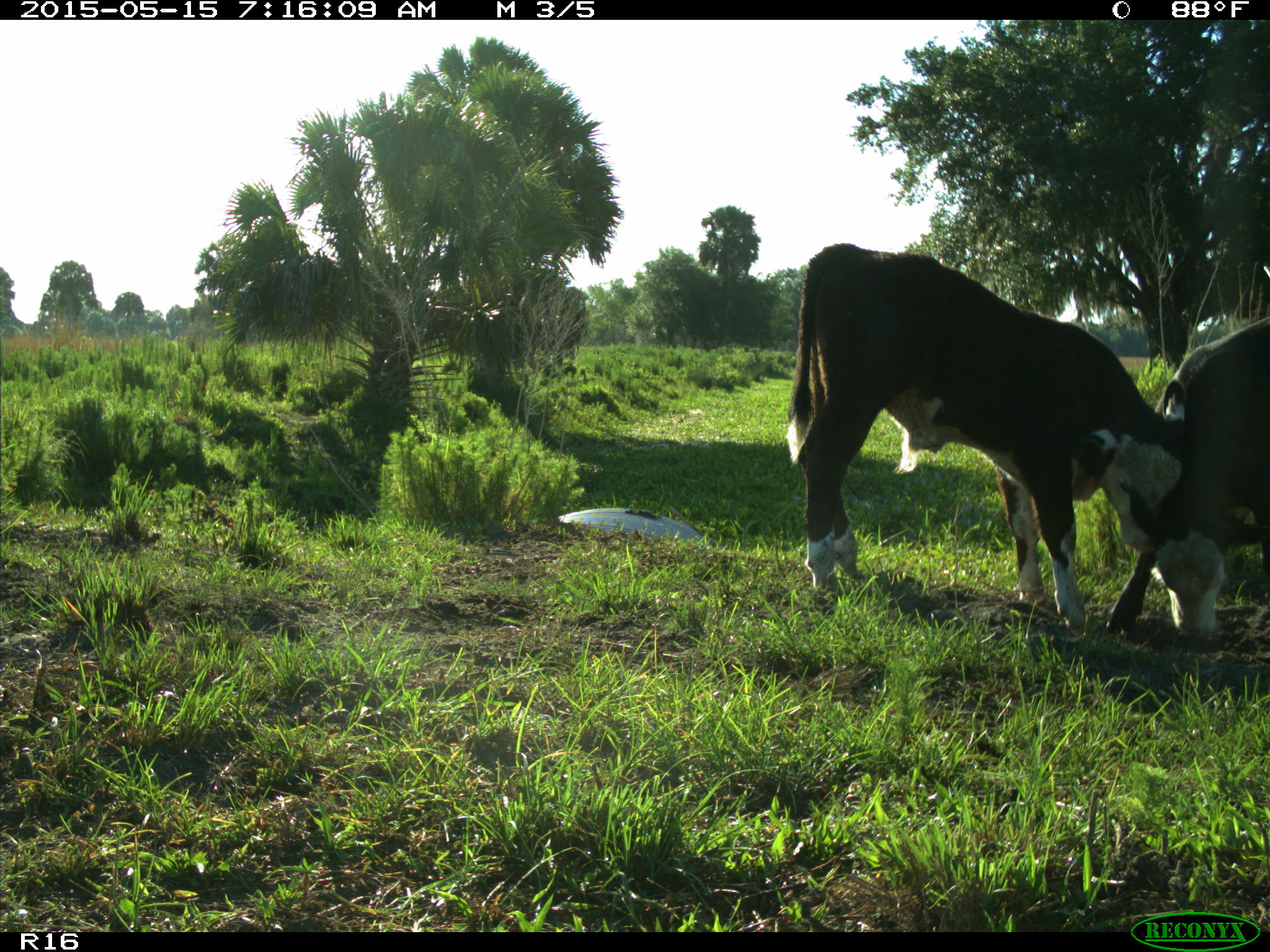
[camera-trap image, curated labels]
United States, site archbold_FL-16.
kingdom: Animalia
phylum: Chordata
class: Mammalia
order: Artiodactyla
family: Bovidae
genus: Bos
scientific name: Bos taurus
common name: domestic cow